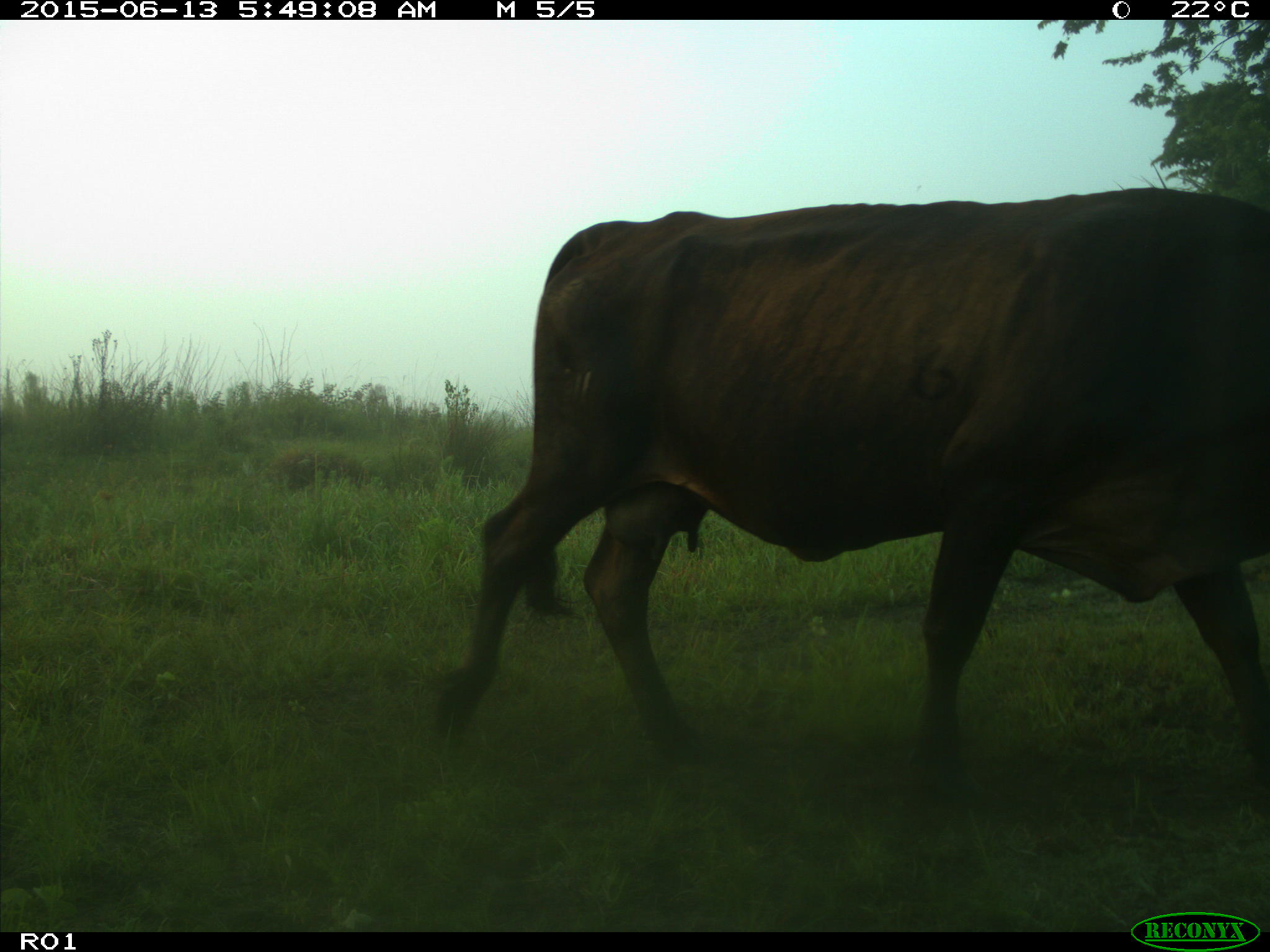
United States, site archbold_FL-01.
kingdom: Animalia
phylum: Chordata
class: Mammalia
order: Artiodactyla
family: Bovidae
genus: Bos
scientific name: Bos taurus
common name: domestic cow